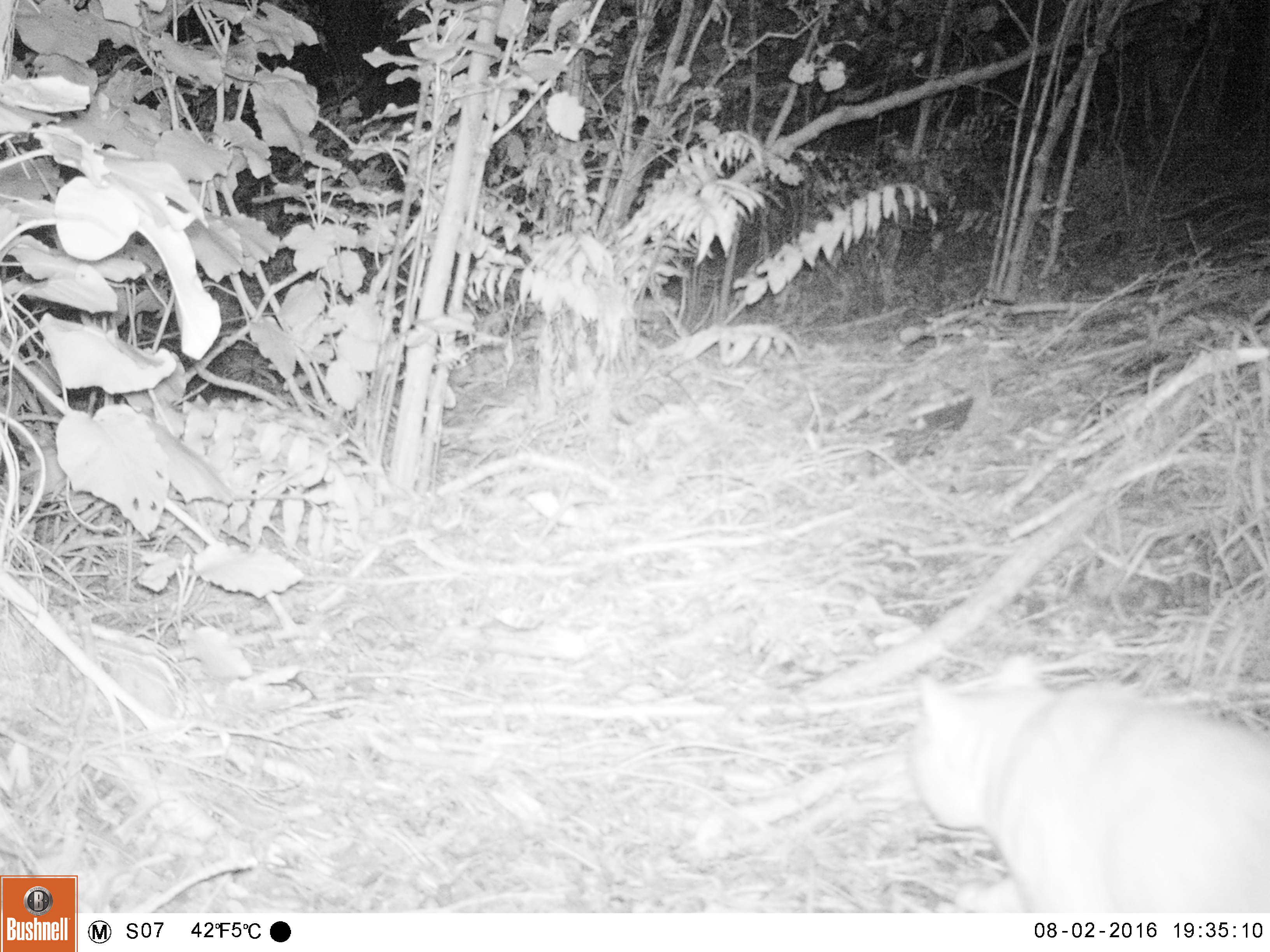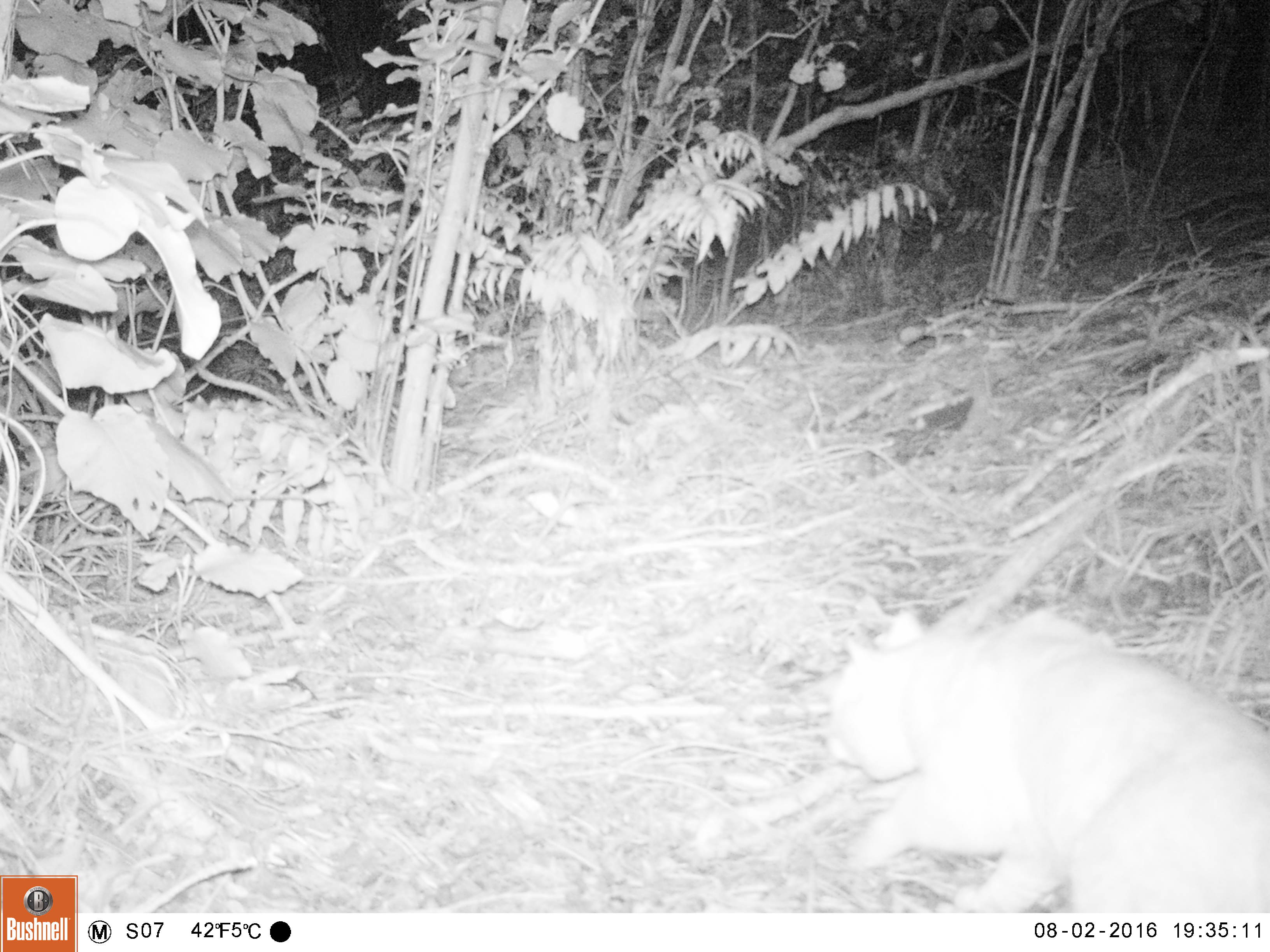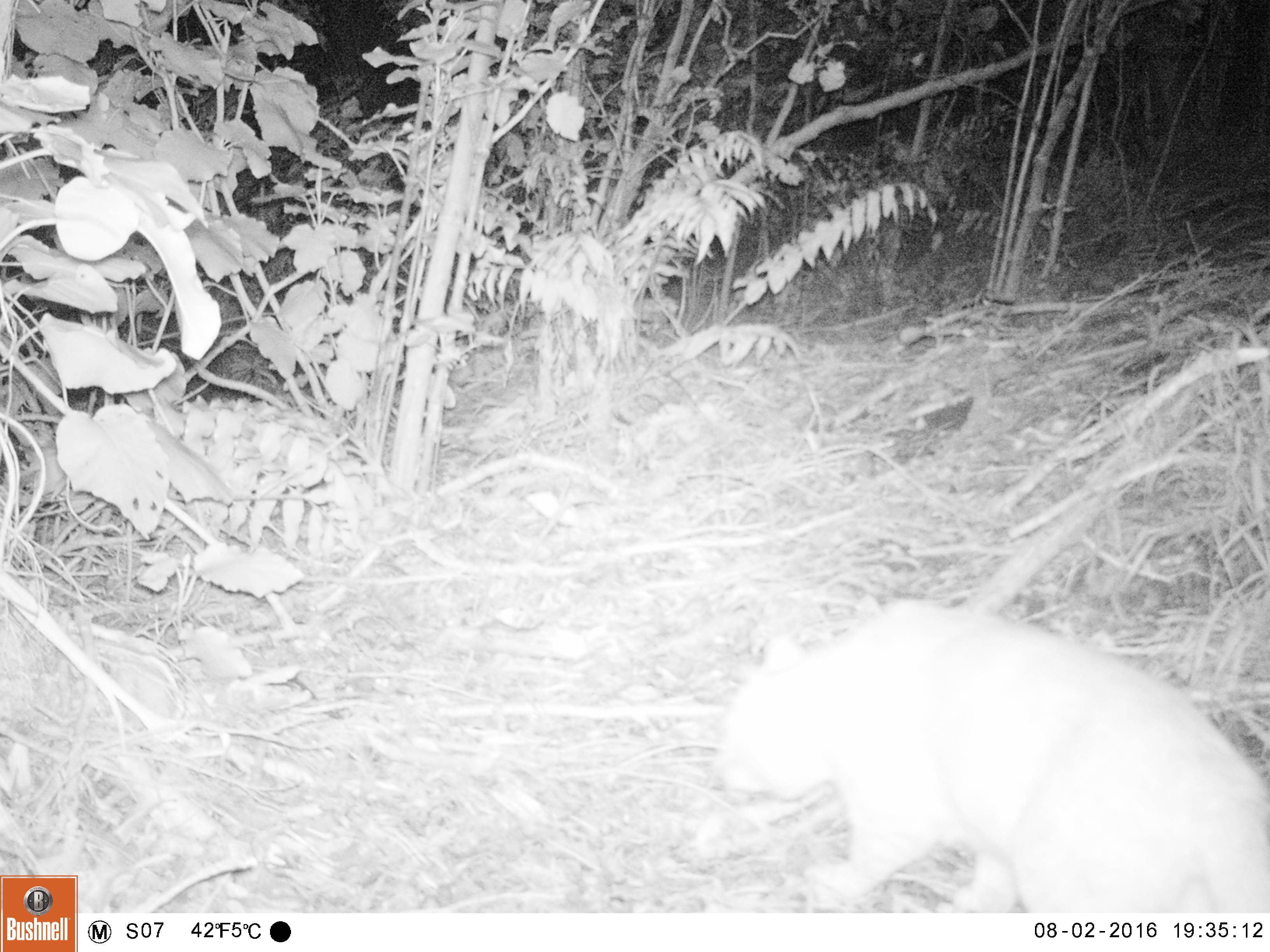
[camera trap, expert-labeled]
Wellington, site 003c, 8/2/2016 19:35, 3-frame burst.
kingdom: Animalia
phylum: Chordata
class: Mammalia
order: Carnivora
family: Felidae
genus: Felis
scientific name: Felis catus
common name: cat